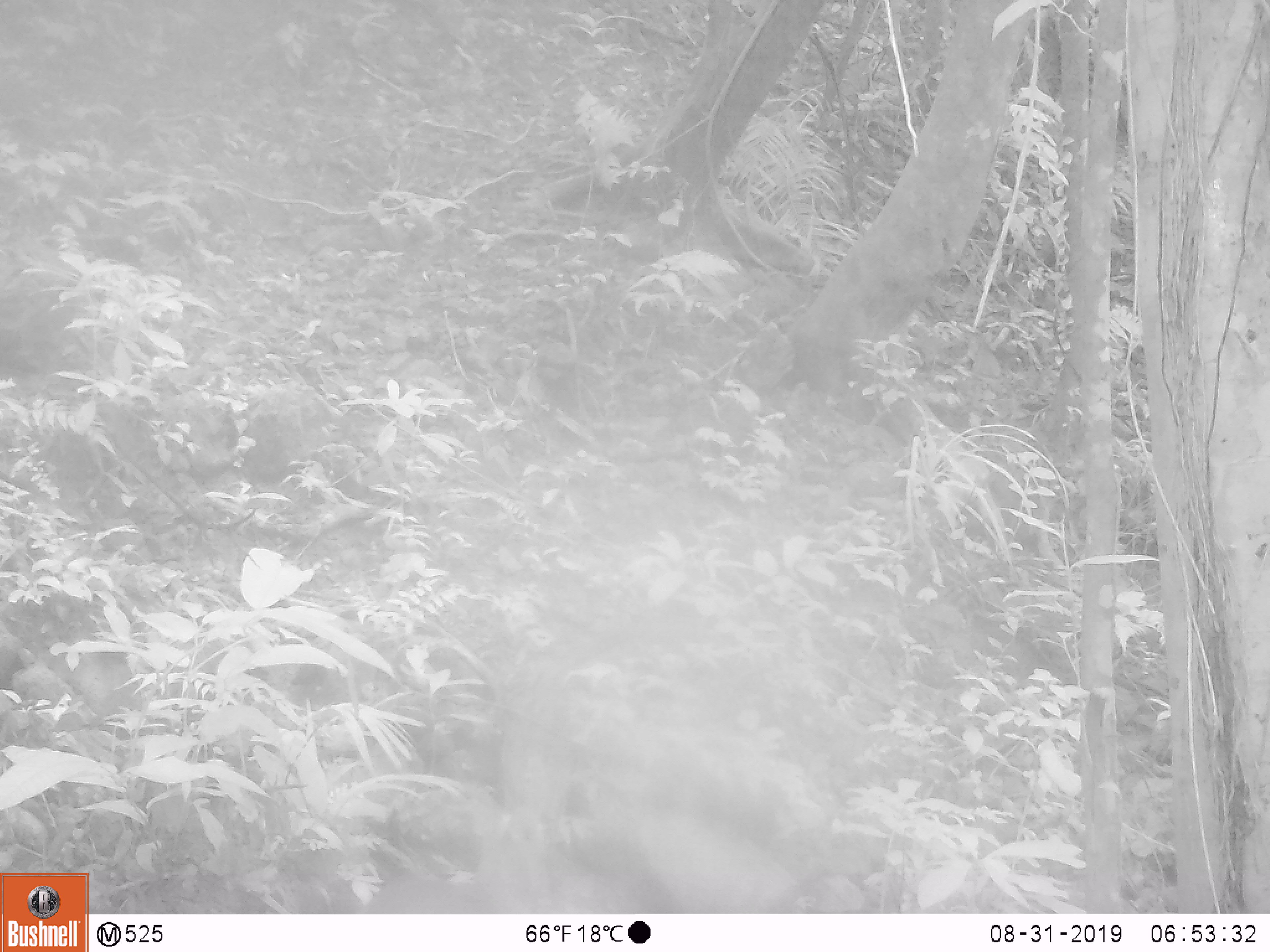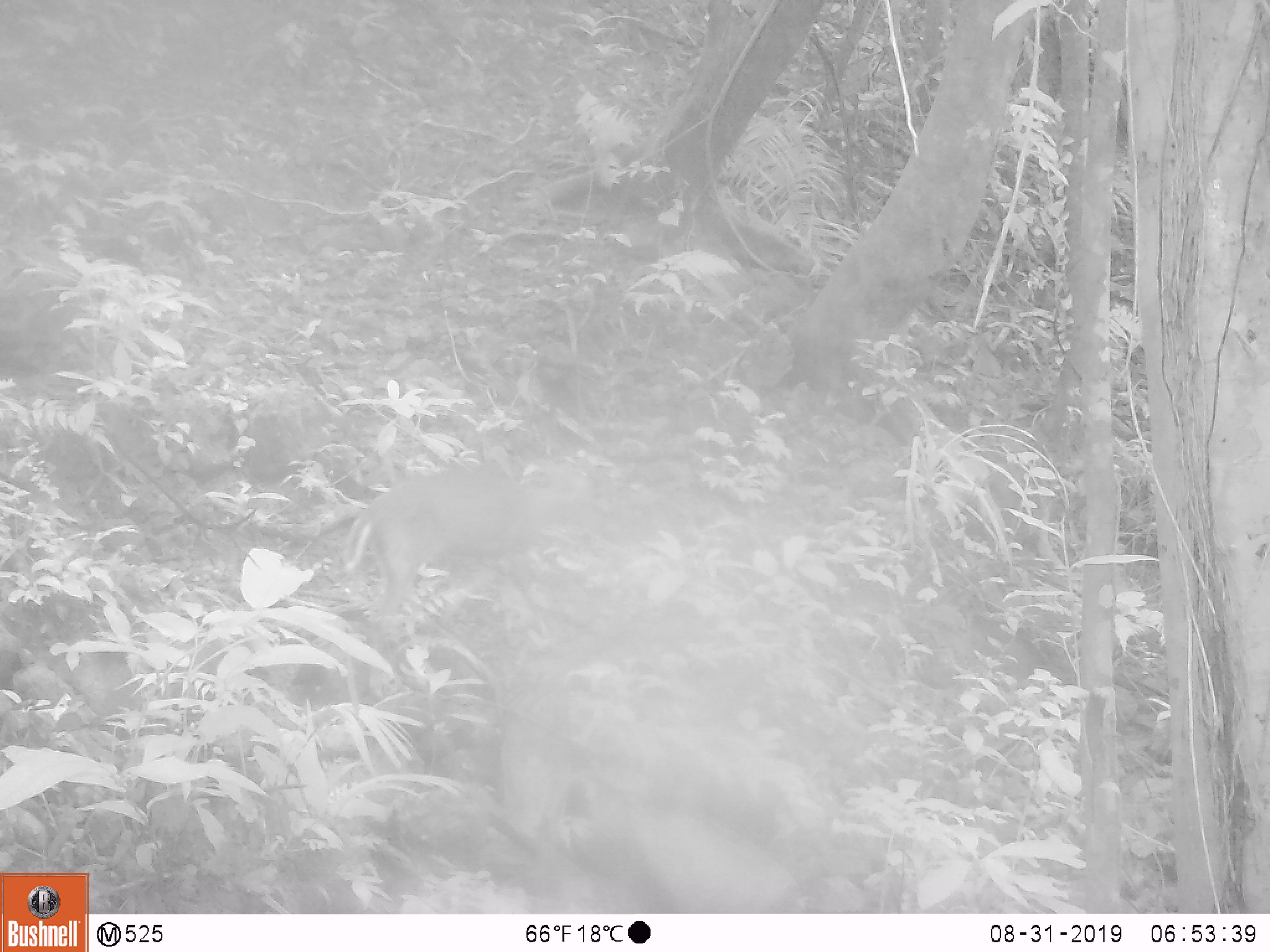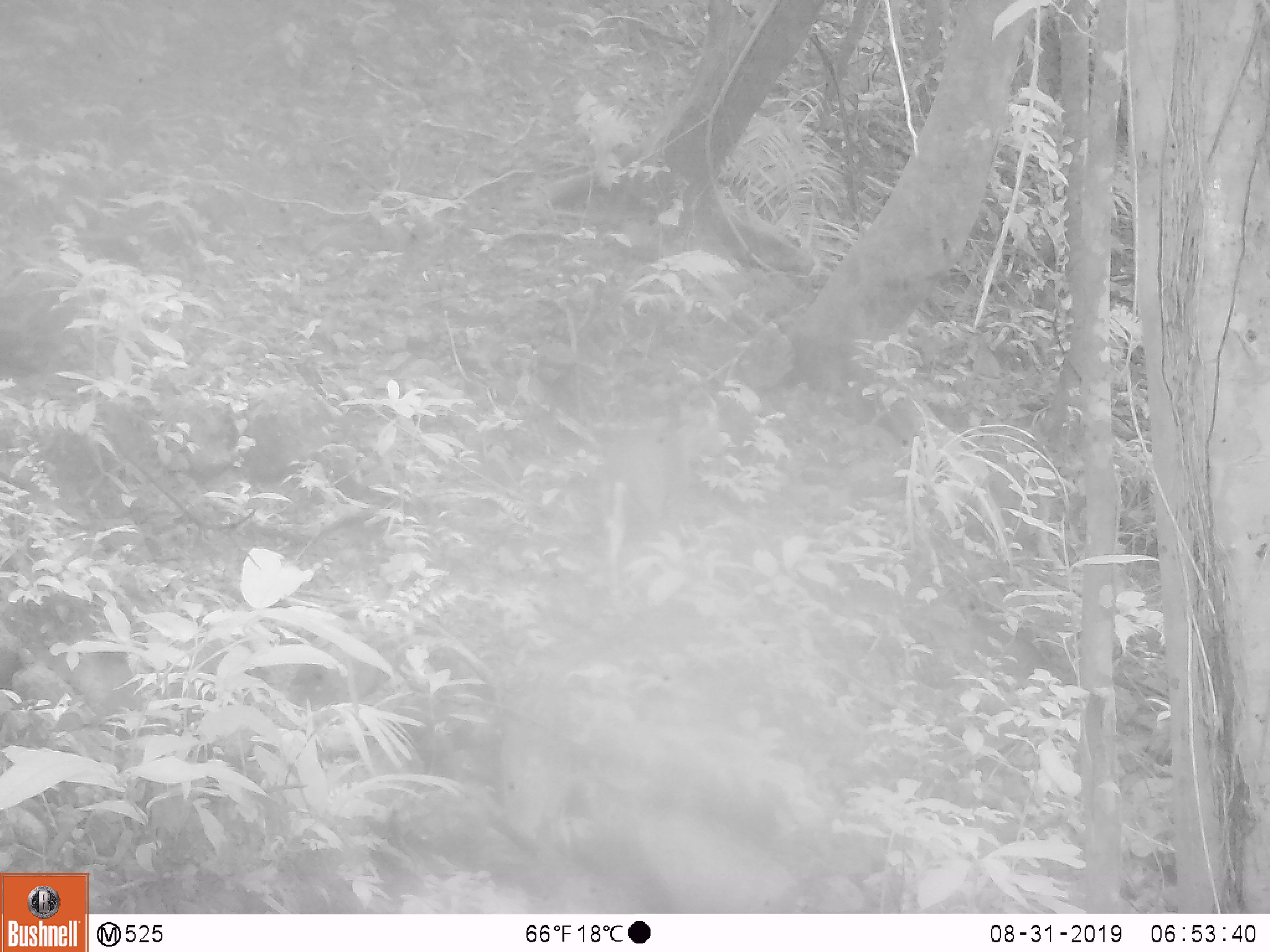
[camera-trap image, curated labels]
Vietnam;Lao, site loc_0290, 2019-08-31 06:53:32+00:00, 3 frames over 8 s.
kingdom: Animalia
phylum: Chordata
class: Mammalia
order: Artiodactyla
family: Cervidae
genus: Muntiacus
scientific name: Muntiacus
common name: muntjacs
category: unidentified muntjac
Unidentified muntjac (muntjacs) (Muntiacus). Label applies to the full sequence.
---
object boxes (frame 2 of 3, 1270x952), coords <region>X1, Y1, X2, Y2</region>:
unidentified muntjac: <region>340, 470, 592, 630</region>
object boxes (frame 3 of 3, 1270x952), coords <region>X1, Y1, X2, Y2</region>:
unidentified muntjac: <region>598, 387, 727, 607</region>